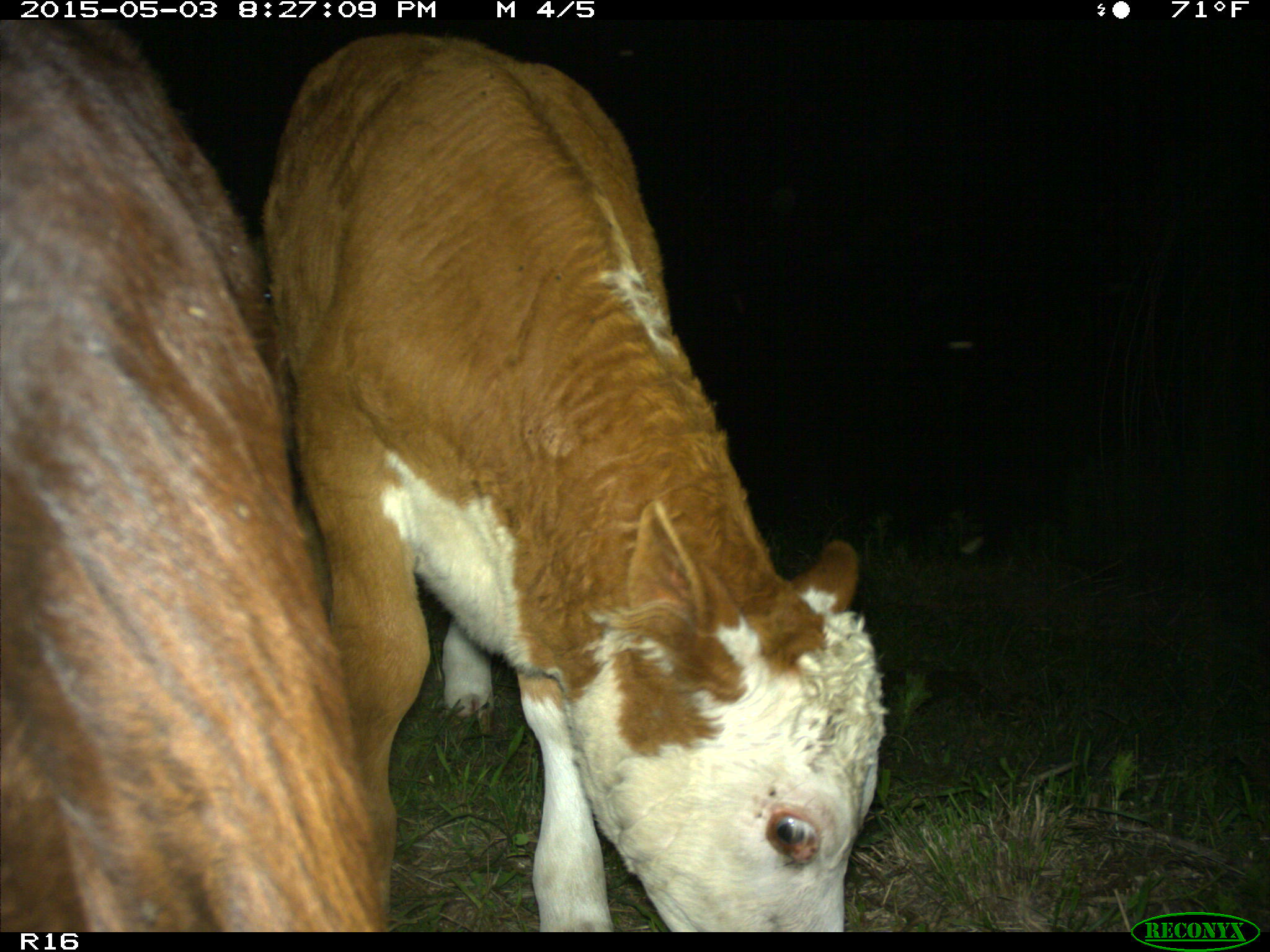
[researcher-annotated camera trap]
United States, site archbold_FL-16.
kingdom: Animalia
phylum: Chordata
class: Mammalia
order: Artiodactyla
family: Bovidae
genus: Bos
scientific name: Bos taurus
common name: domestic cow